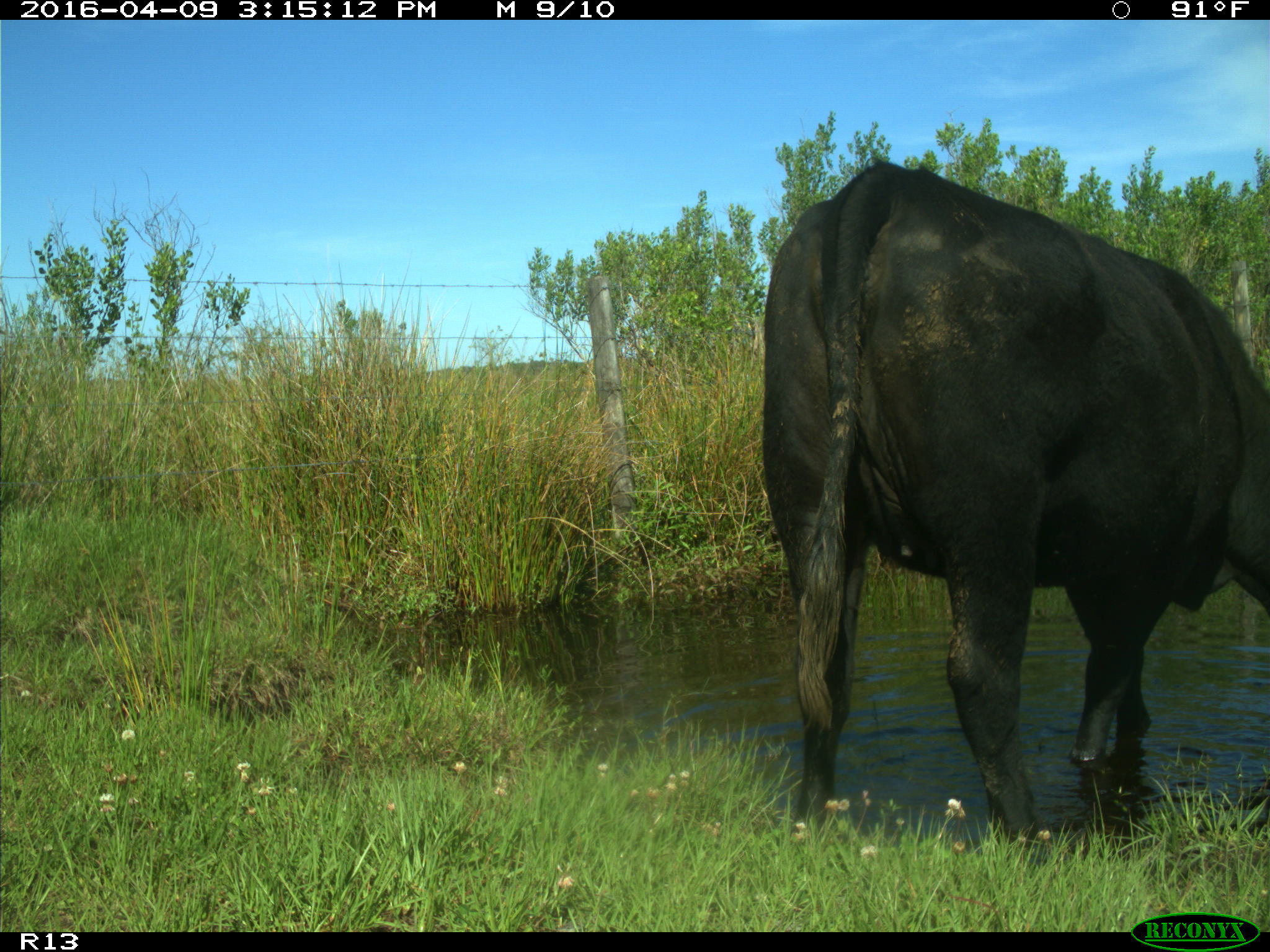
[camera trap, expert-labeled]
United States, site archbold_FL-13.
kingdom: Animalia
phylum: Chordata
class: Mammalia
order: Artiodactyla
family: Bovidae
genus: Bos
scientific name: Bos taurus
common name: domestic cow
Bos taurus (domestic cow).